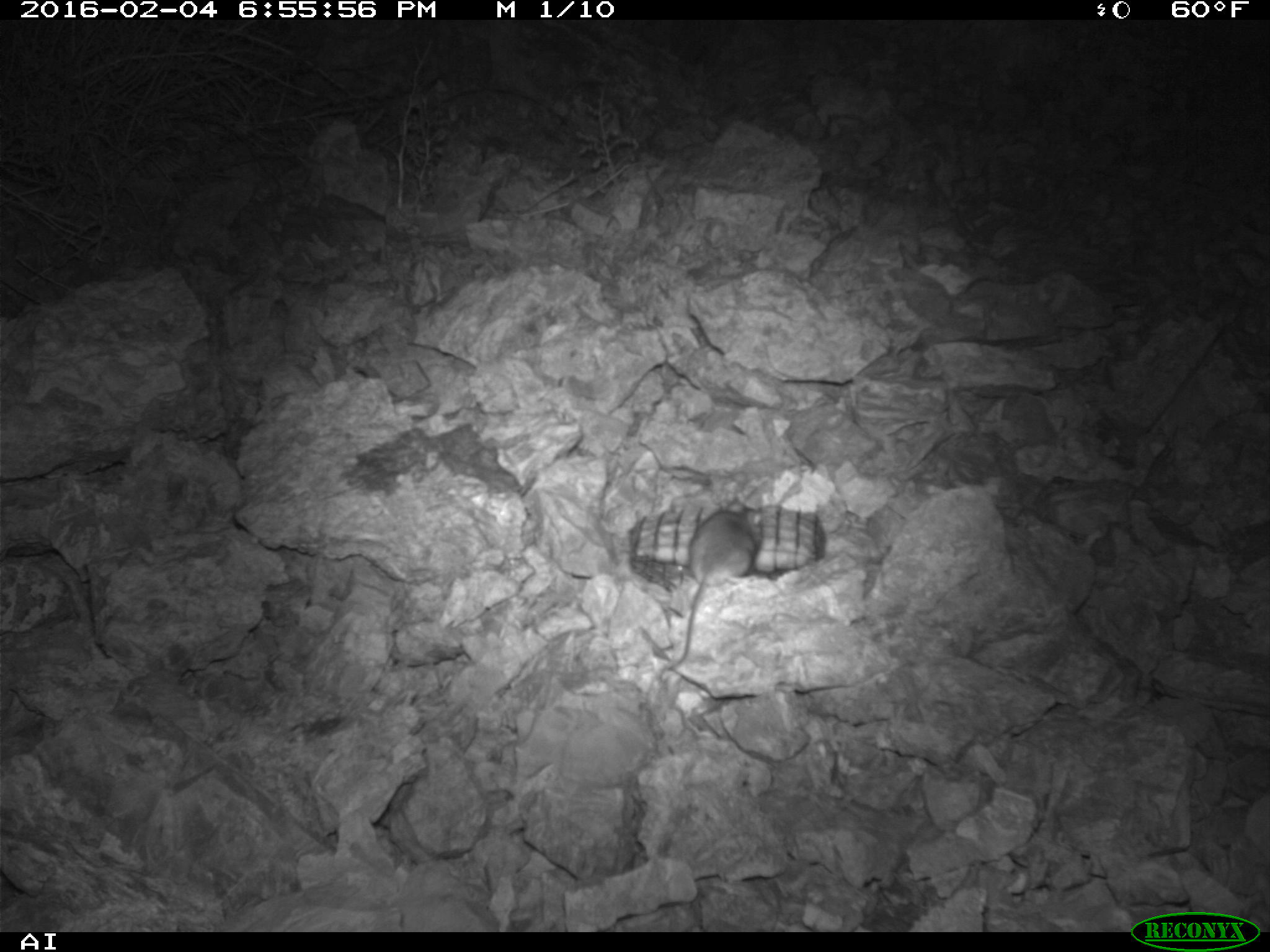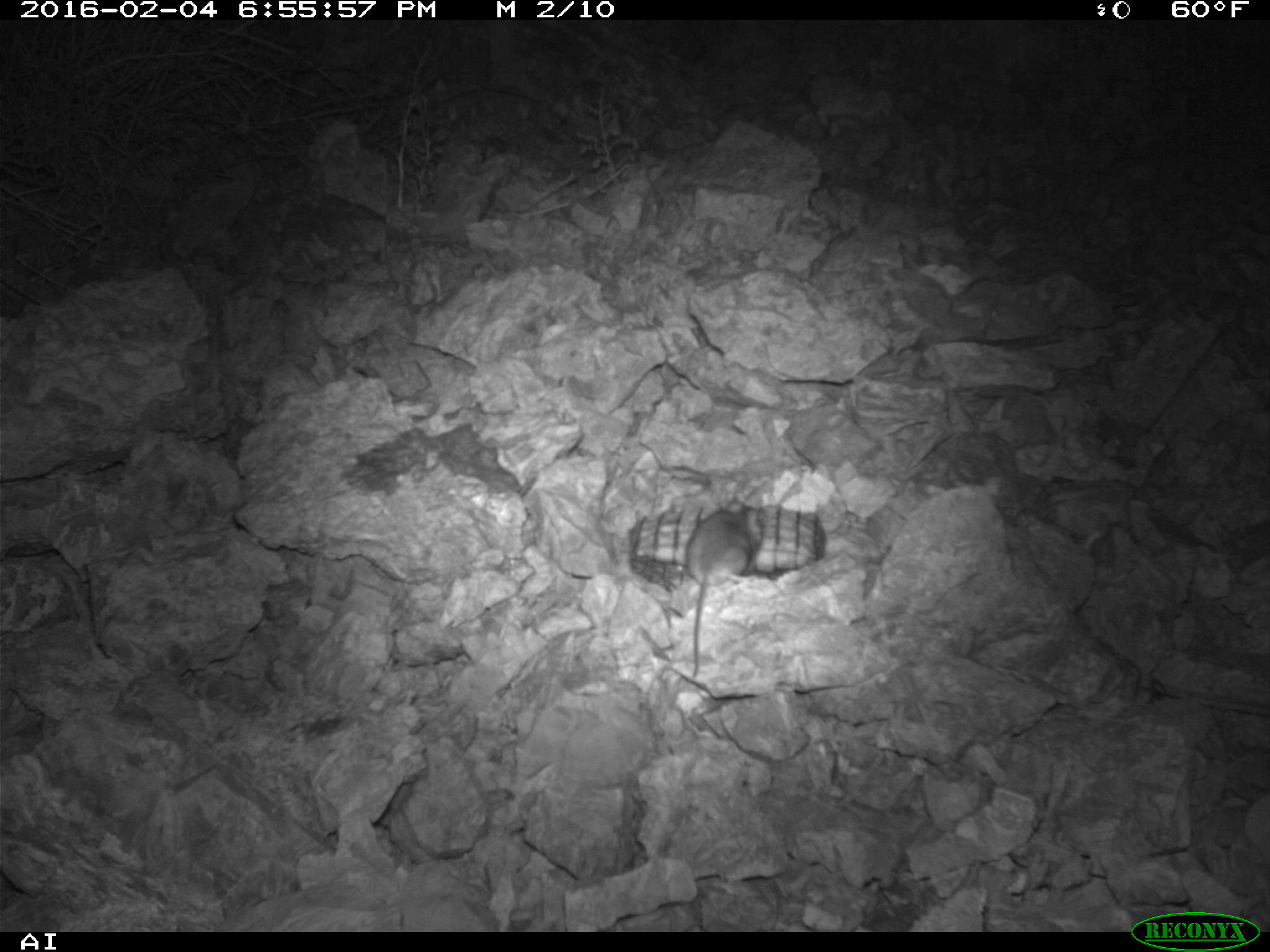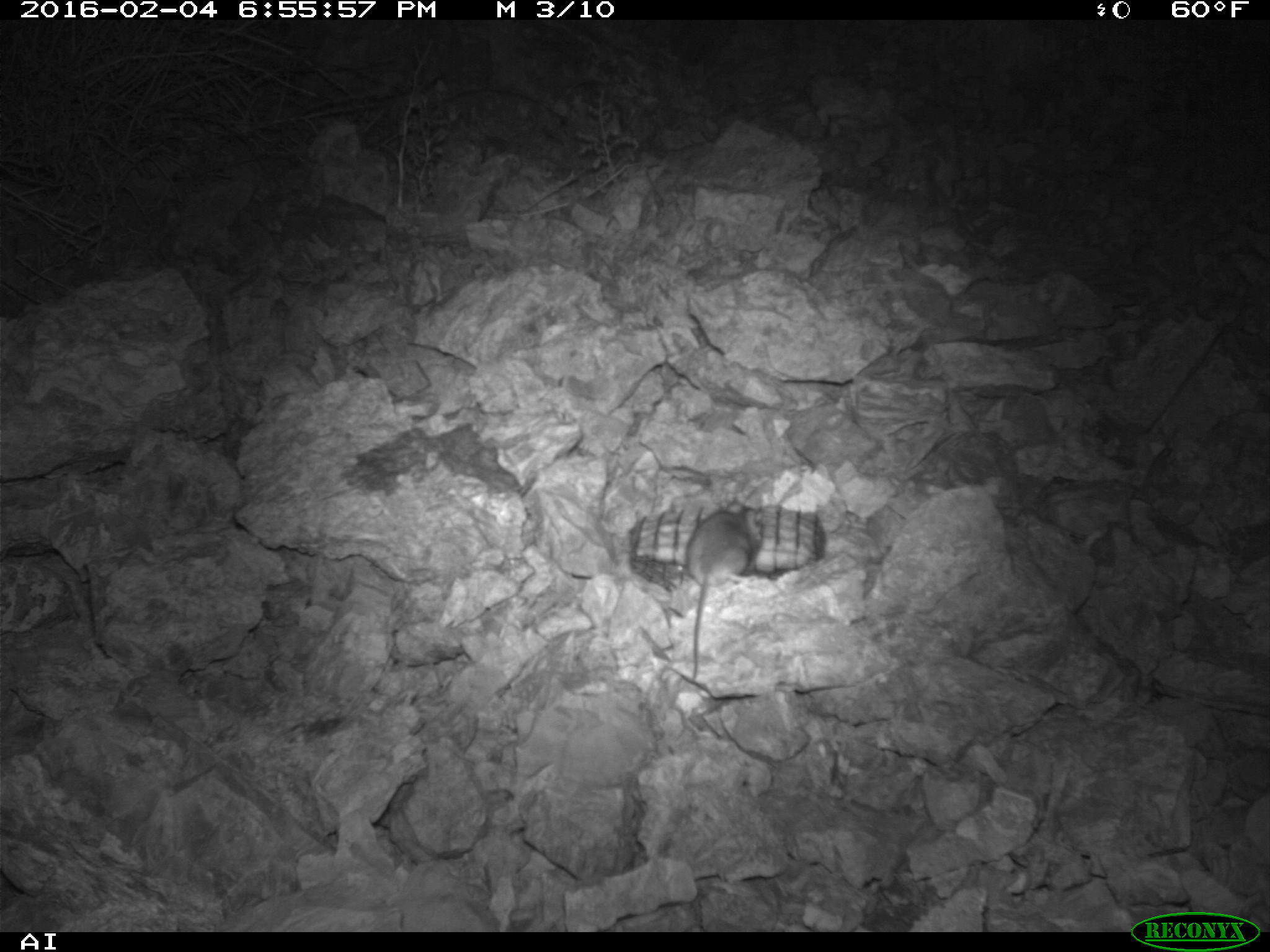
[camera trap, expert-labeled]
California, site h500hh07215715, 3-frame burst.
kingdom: Animalia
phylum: Chordata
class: Mammalia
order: Rodentia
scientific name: Rodentia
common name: rodent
Rodent (Rodentia).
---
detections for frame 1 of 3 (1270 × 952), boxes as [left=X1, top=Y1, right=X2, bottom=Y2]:
rodent: [left=665, top=491, right=762, bottom=670]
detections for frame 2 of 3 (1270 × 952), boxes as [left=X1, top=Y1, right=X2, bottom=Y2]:
rodent: [left=680, top=496, right=762, bottom=679]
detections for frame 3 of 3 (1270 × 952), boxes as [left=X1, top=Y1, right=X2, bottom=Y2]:
rodent: [left=685, top=502, right=763, bottom=681]